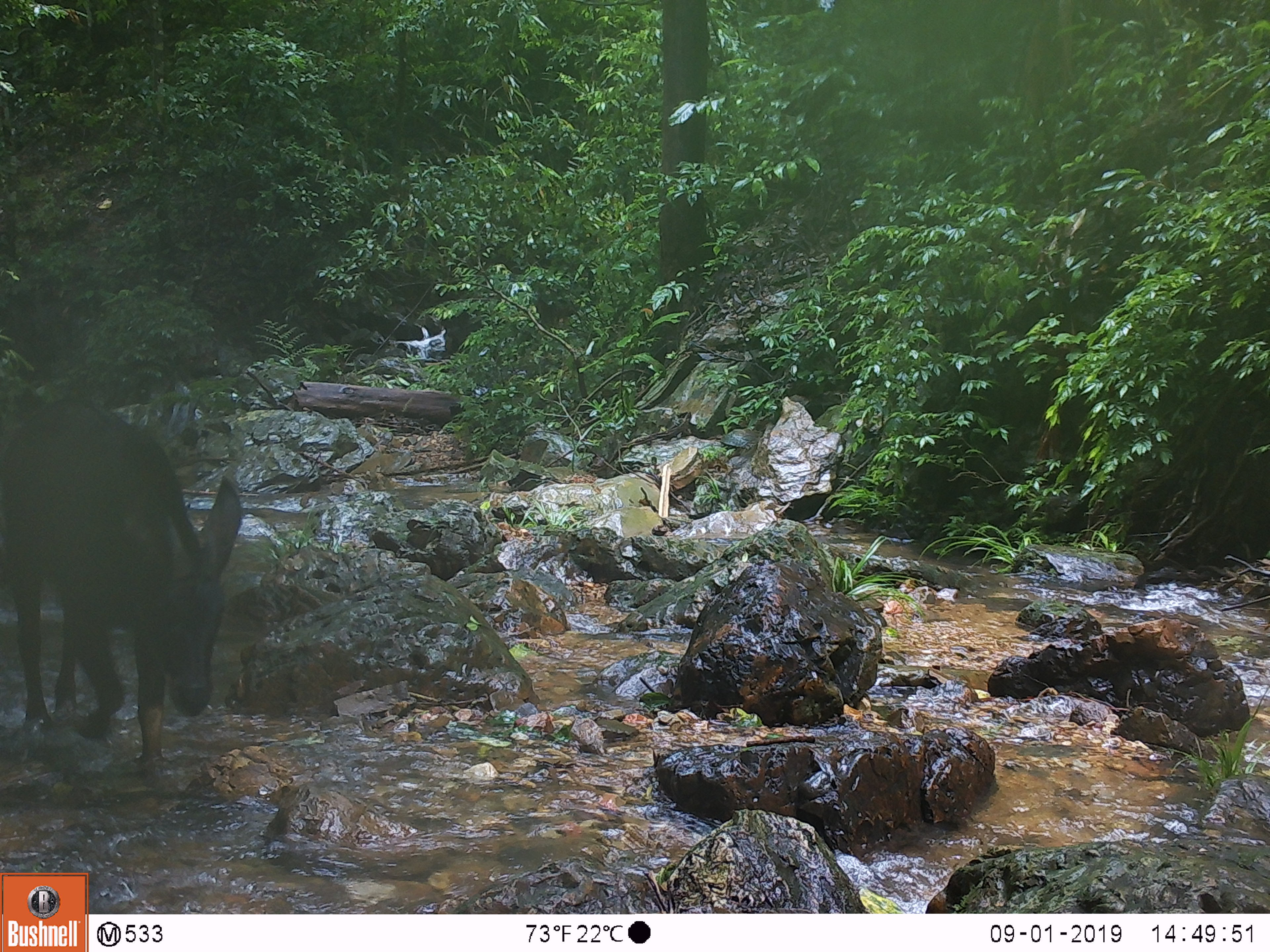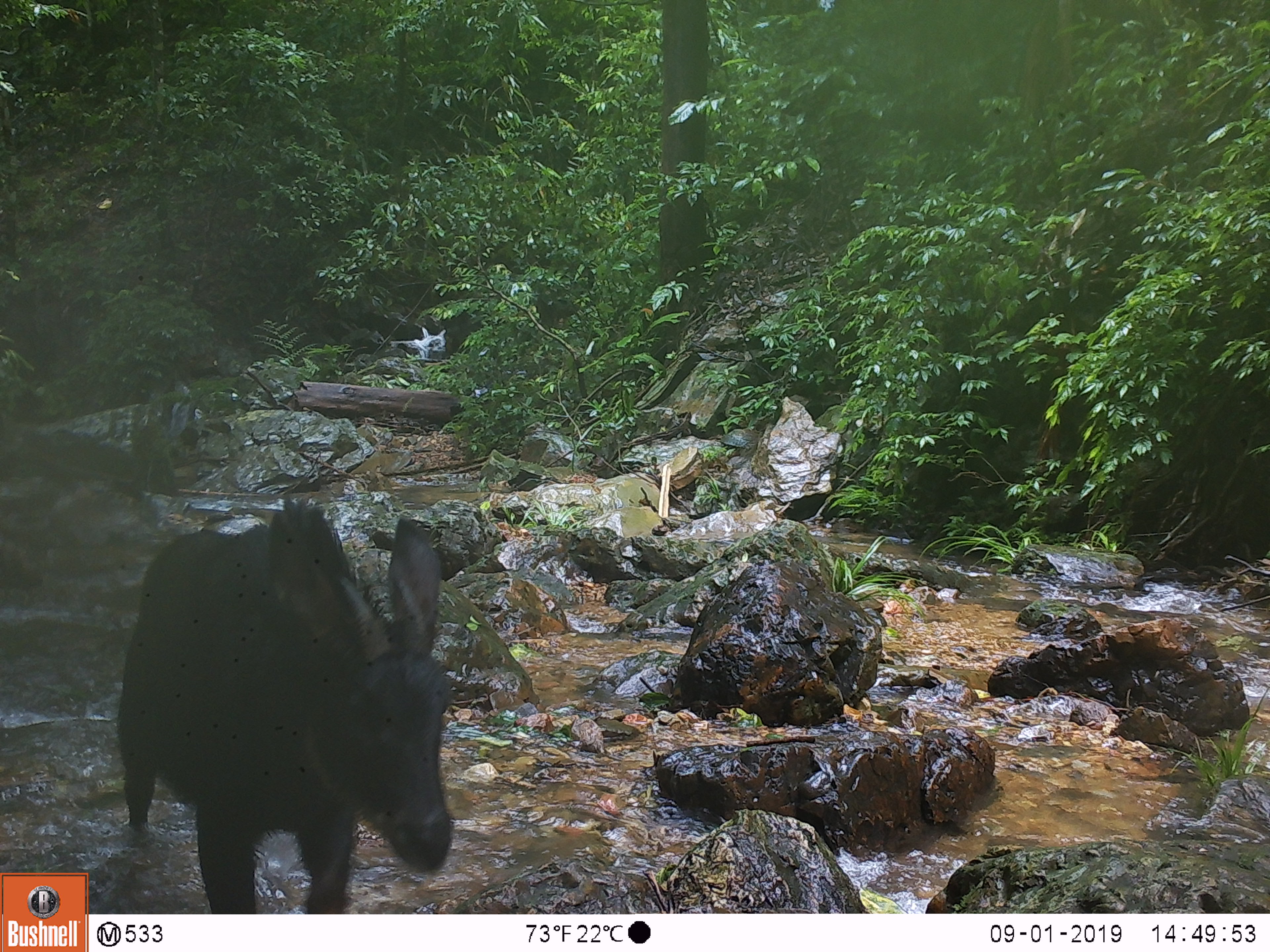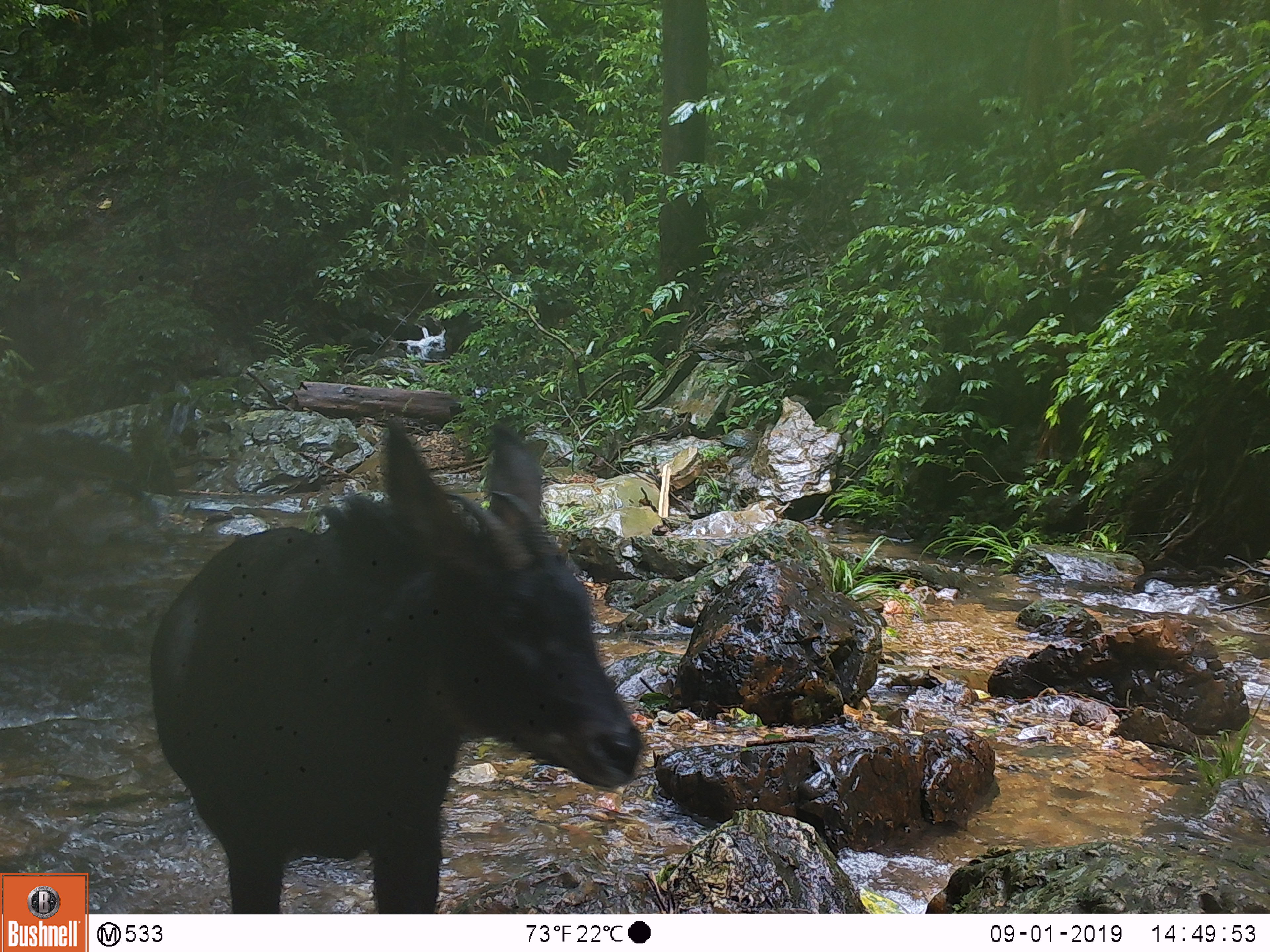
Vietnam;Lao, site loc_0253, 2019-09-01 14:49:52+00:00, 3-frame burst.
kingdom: Animalia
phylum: Chordata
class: Mammalia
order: Artiodactyla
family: Bovidae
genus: Capricornis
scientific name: Capricornis sumatraensis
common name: chinese serow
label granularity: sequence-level